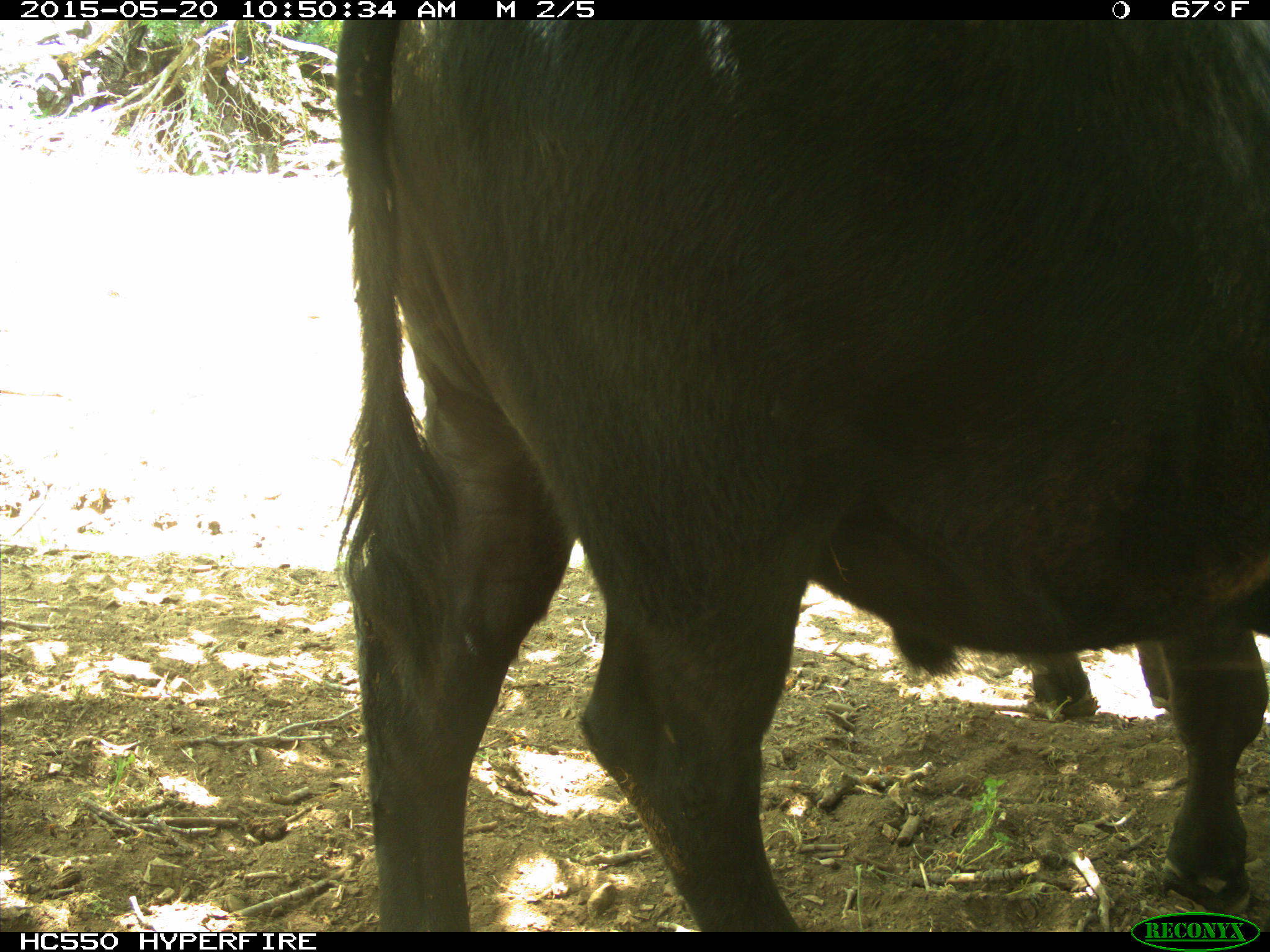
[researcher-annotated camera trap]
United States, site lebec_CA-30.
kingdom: Animalia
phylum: Chordata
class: Mammalia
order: Artiodactyla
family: Bovidae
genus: Bos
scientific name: Bos taurus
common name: domestic cow